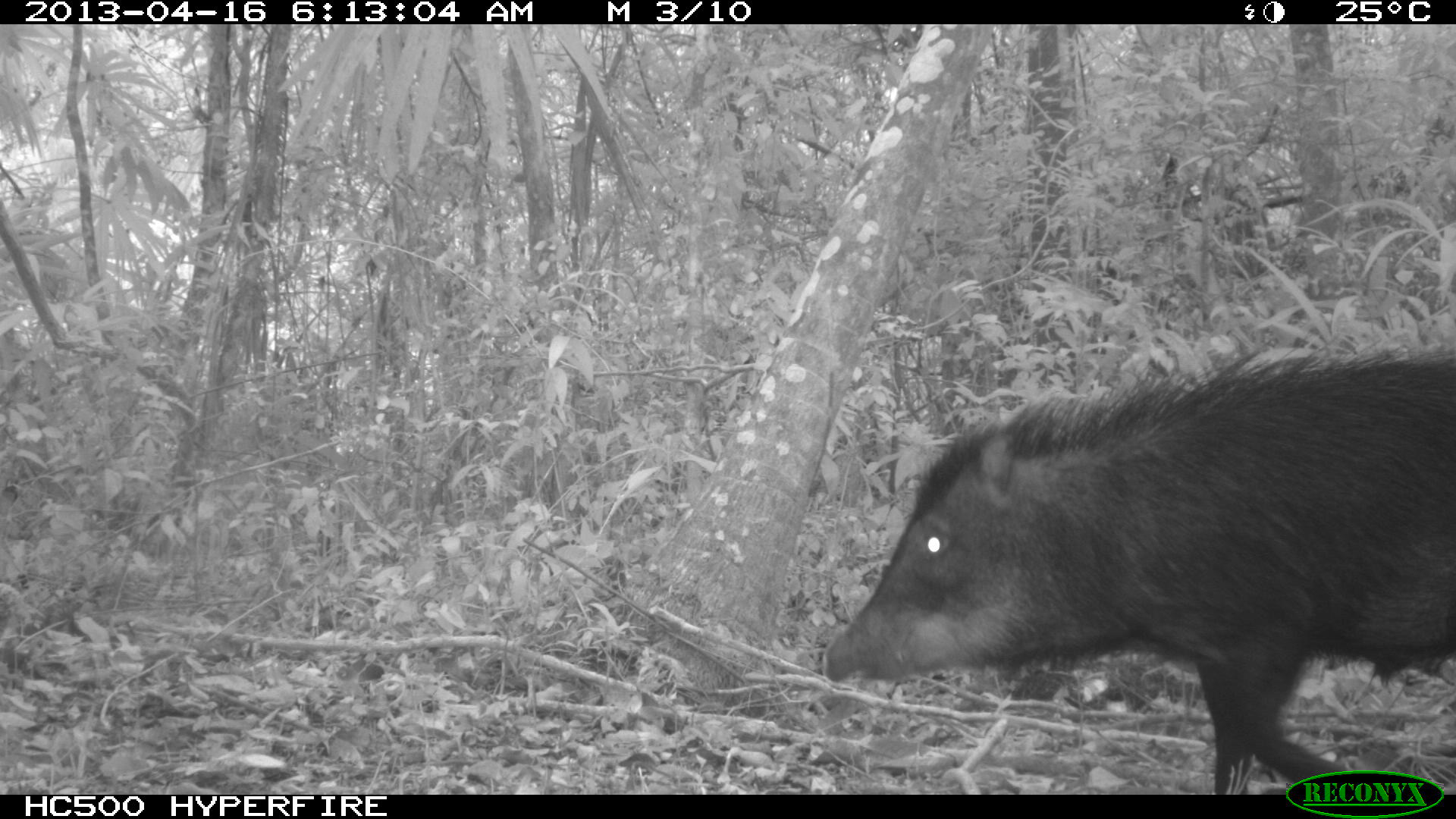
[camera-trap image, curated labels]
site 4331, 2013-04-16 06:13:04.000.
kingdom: Animalia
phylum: Chordata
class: Mammalia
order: Artiodactyla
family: Tayassuidae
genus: Tayassu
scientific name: Tayassu pecari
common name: white-lipped peccary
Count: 5.